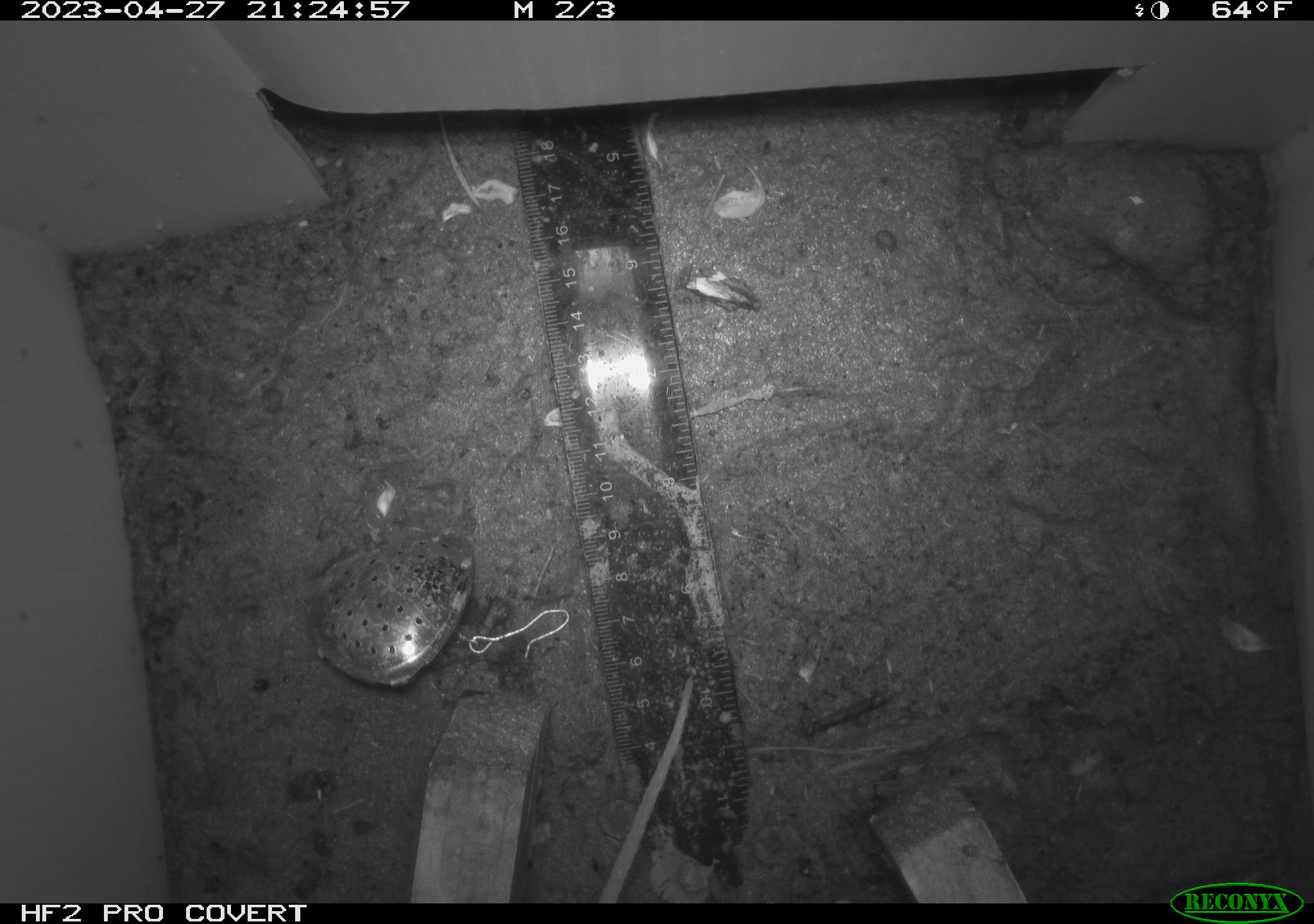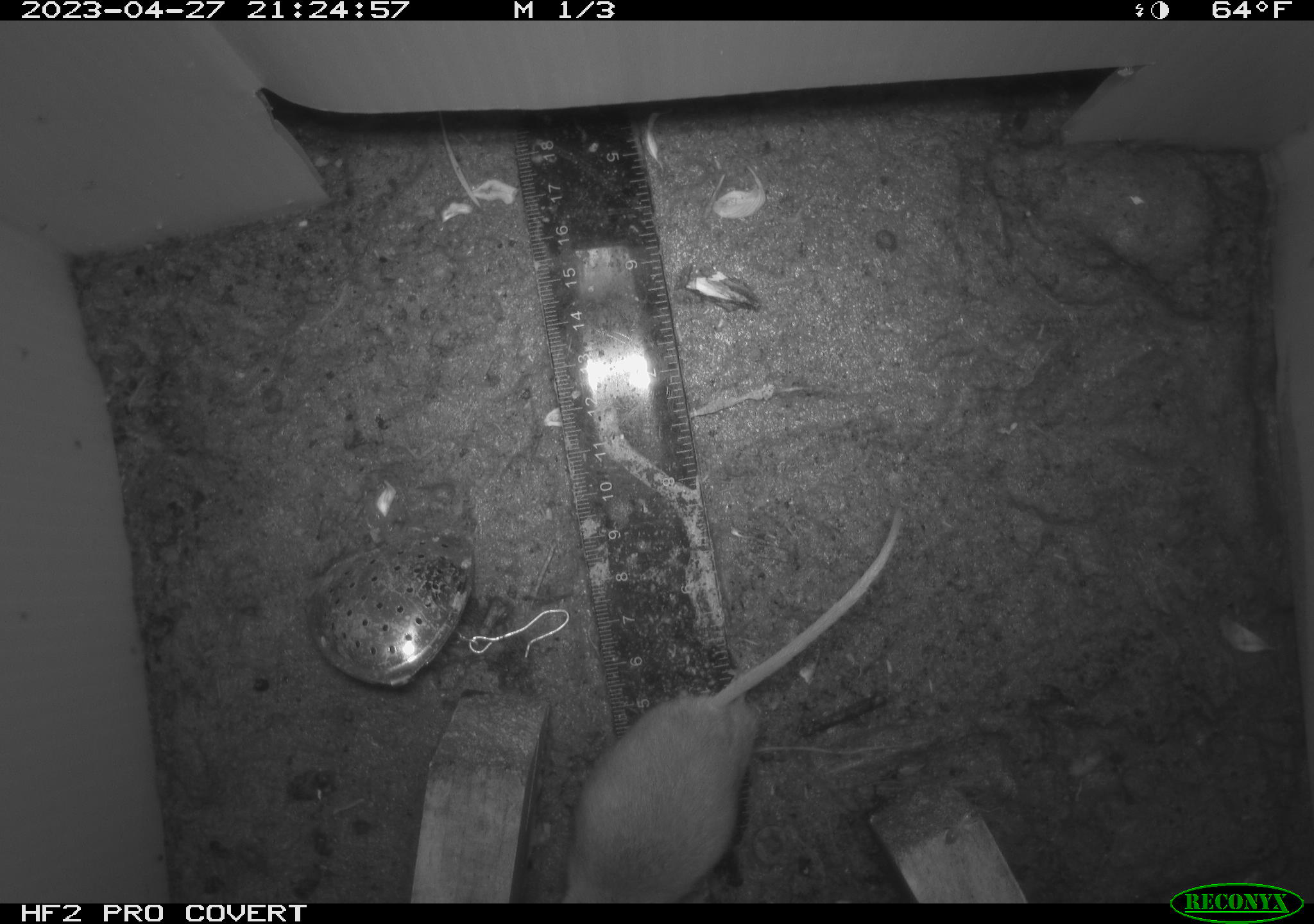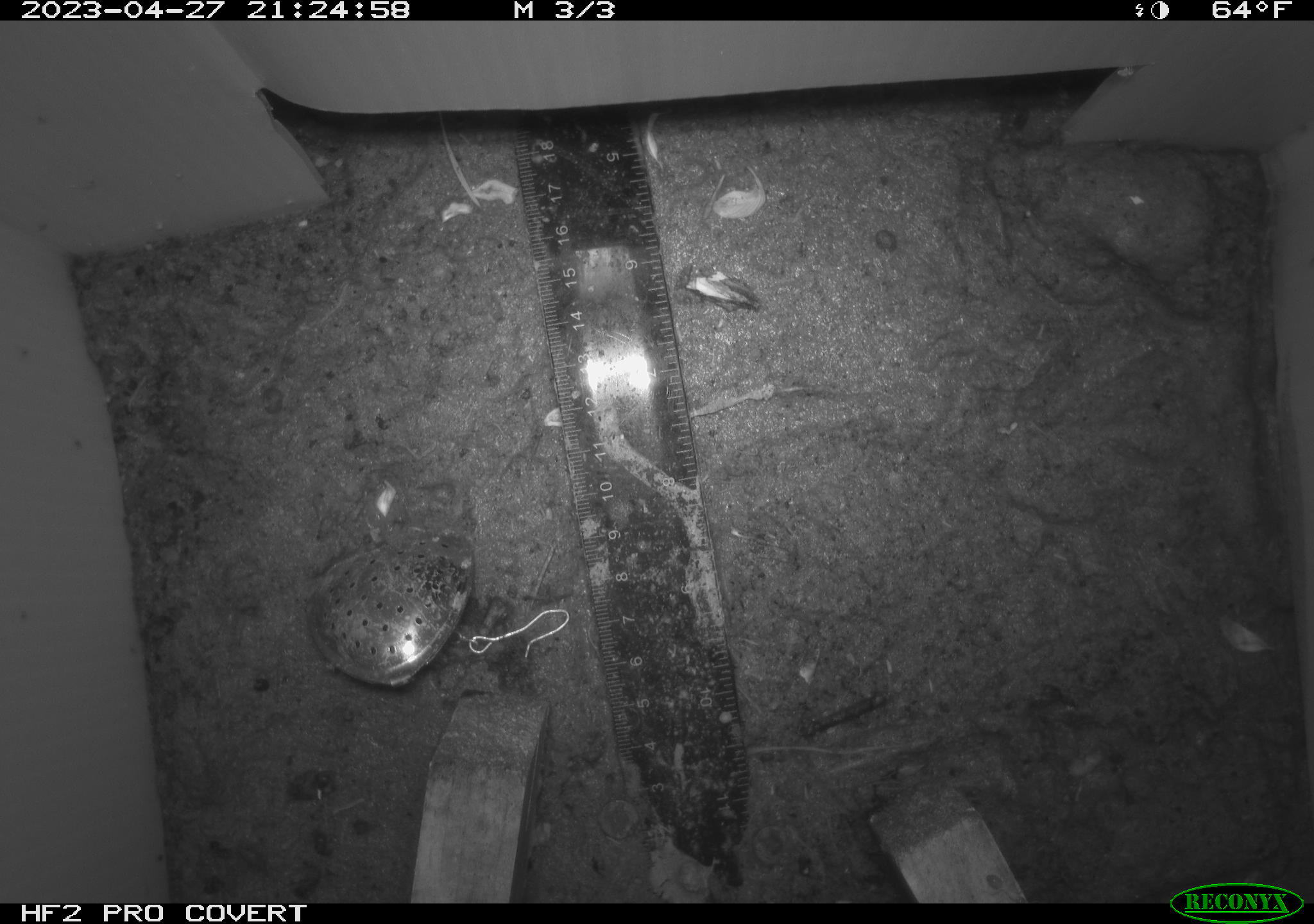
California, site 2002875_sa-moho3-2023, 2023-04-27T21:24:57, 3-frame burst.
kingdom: Animalia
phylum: Chordata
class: Mammalia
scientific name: Mammalia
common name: small mammal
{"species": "small mammal (Mammalia)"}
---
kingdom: Animalia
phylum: Chordata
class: Mammalia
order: Rodentia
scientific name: Rodentia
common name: mouse species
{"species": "mouse species (Rodentia)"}